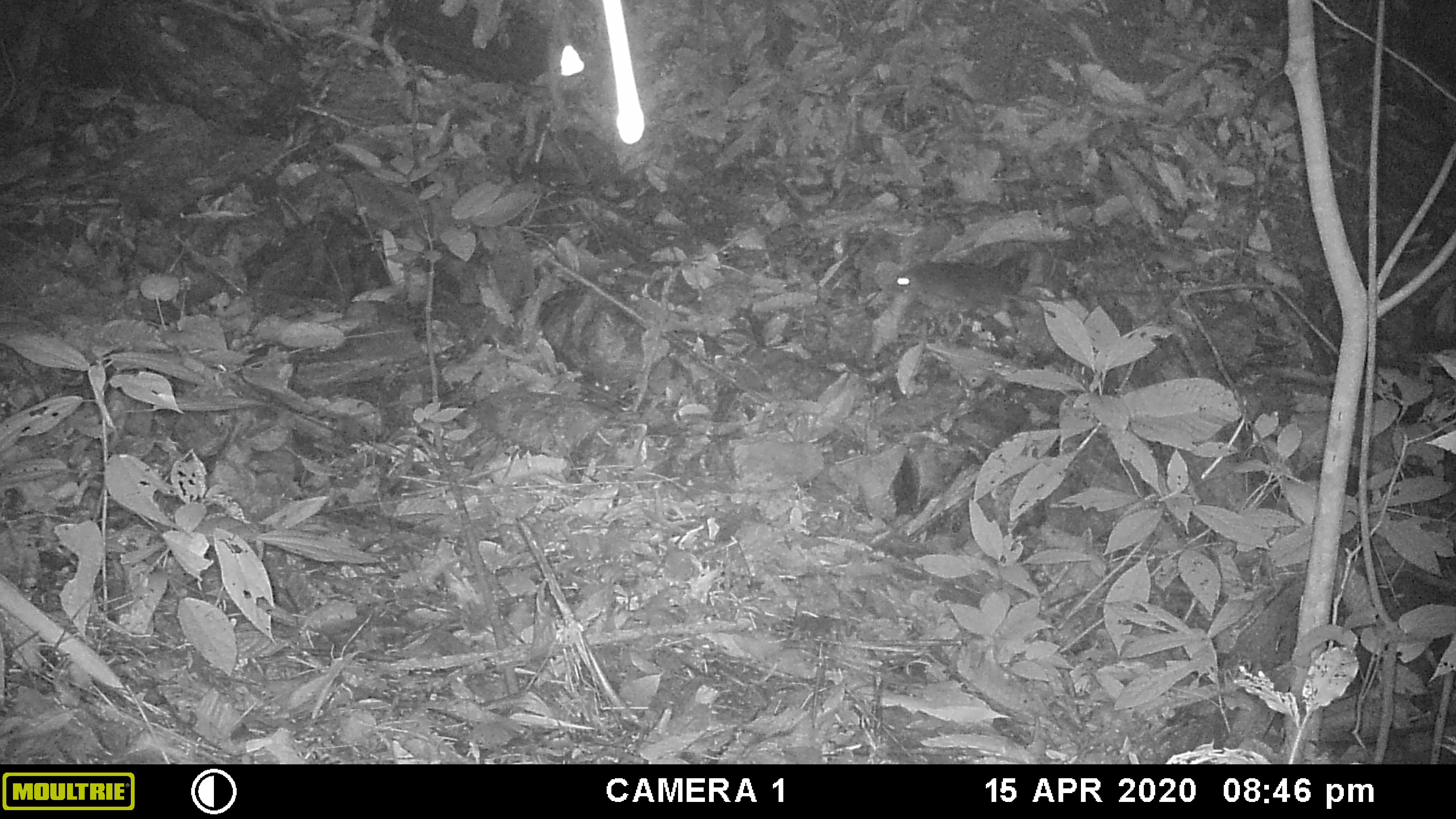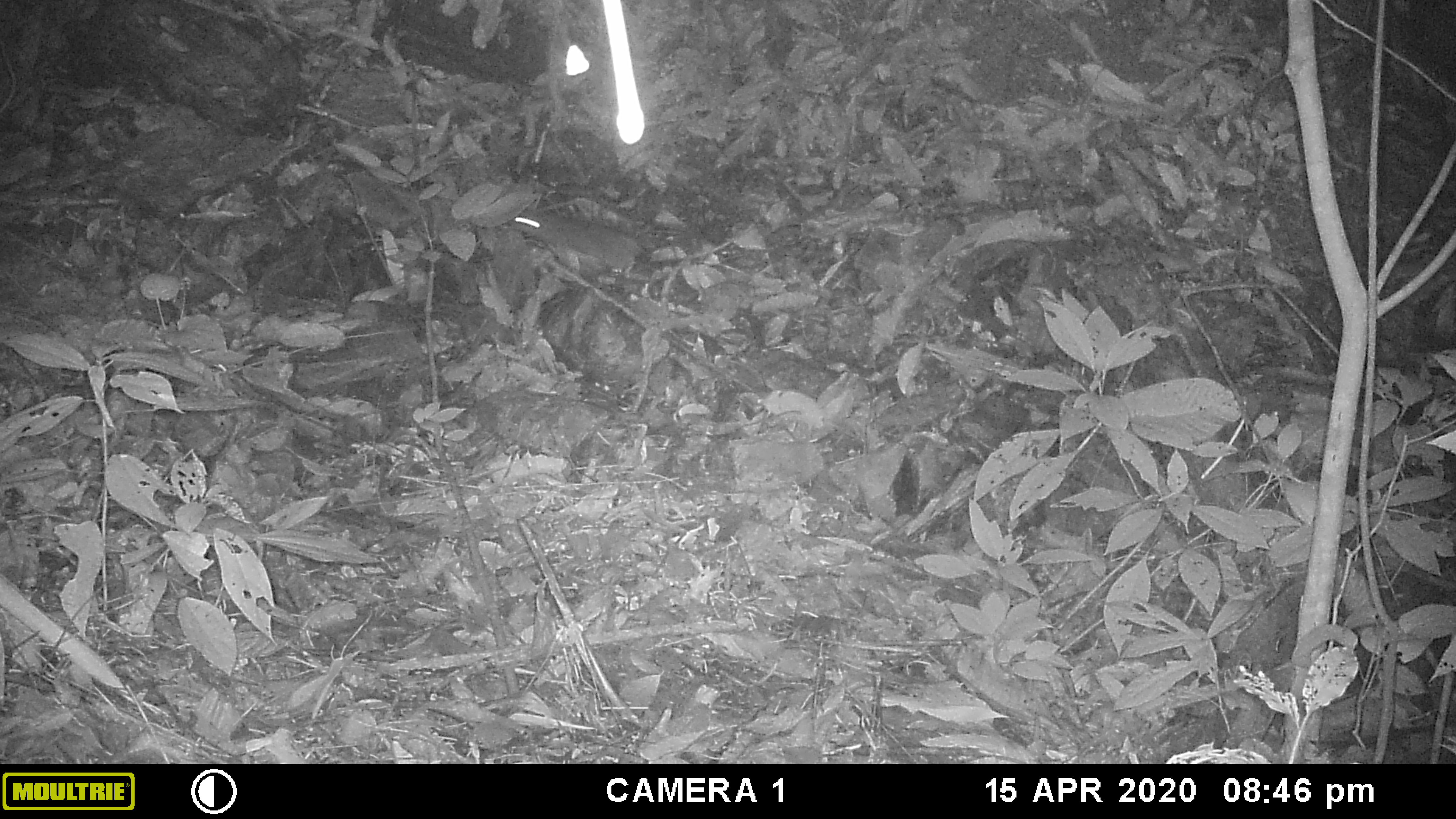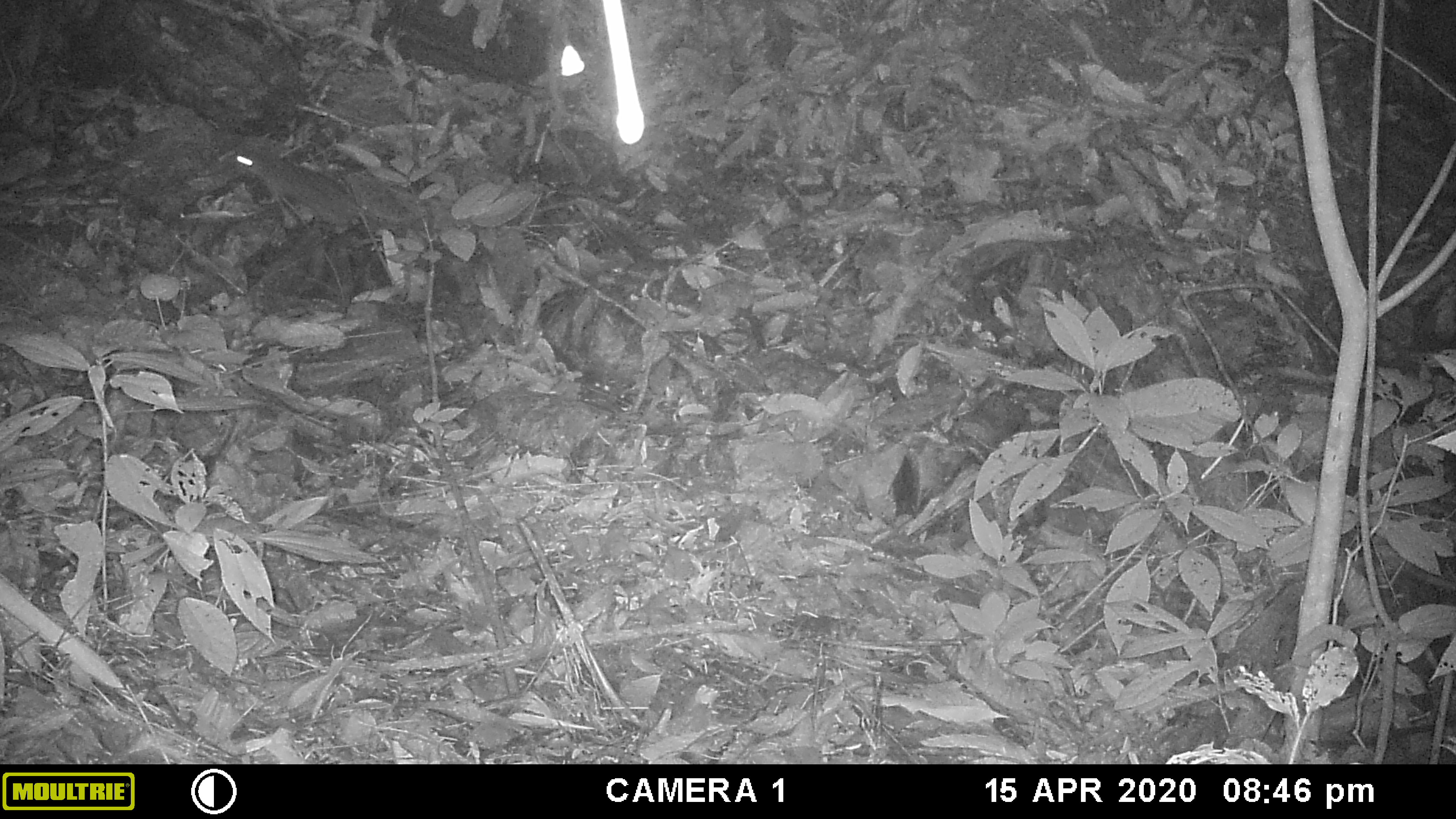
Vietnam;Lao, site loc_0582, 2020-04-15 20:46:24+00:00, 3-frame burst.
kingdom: Animalia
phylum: Chordata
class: Mammalia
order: Rodentia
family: Muridae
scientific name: Muridae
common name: old-world mice and rats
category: unidentified murid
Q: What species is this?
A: Unidentified murid (old-world mice and rats) (Muridae).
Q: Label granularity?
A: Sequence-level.